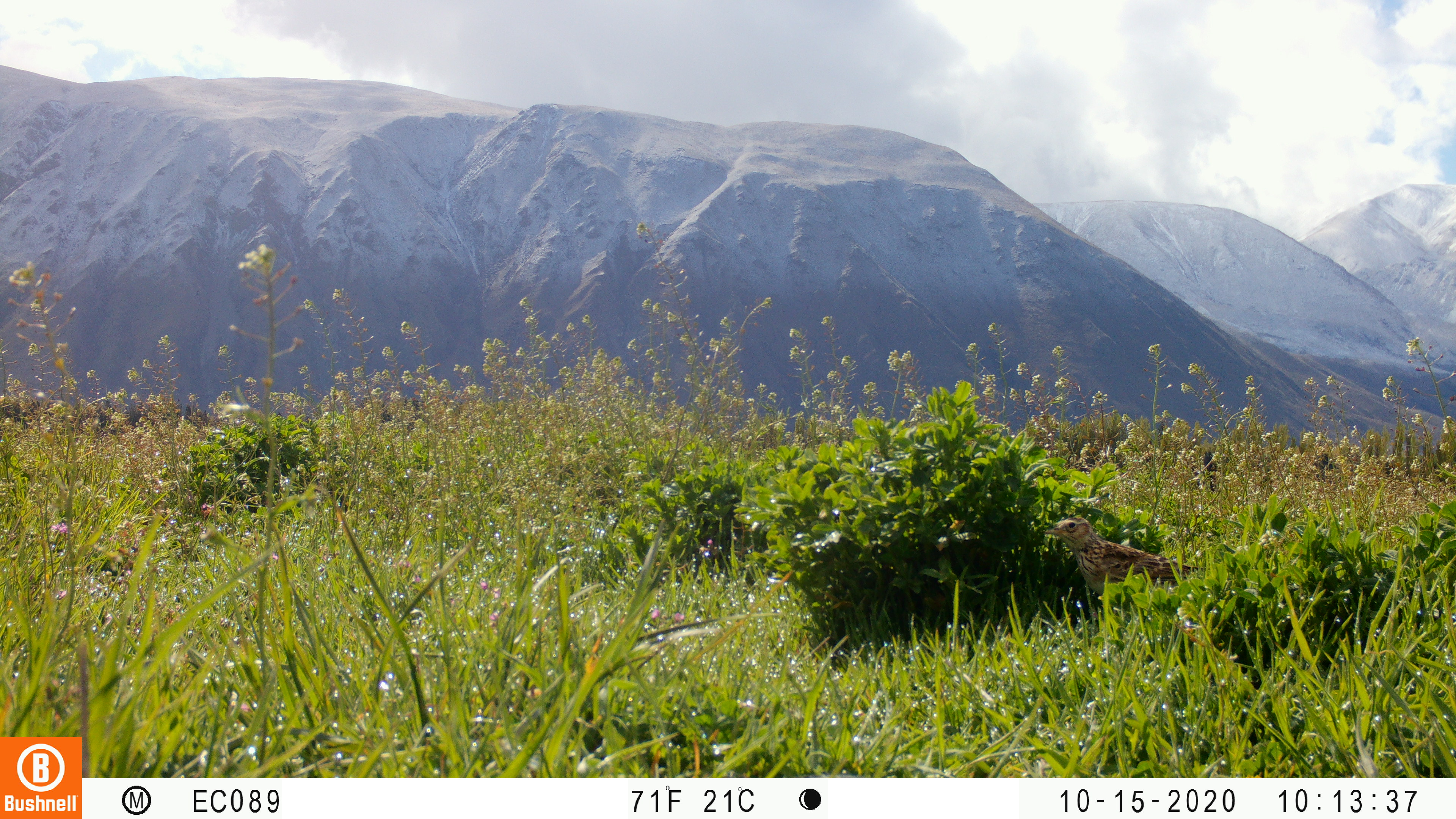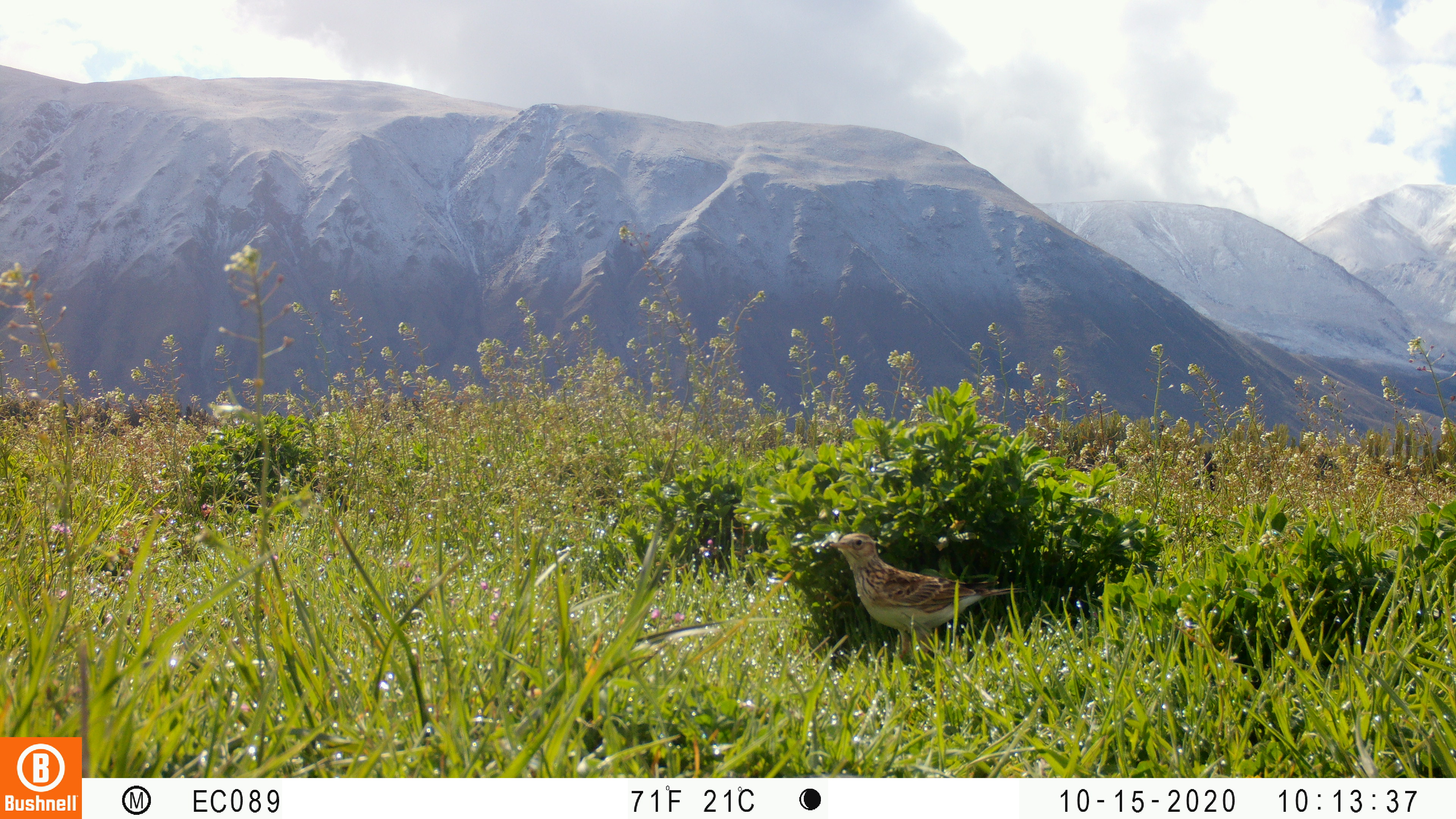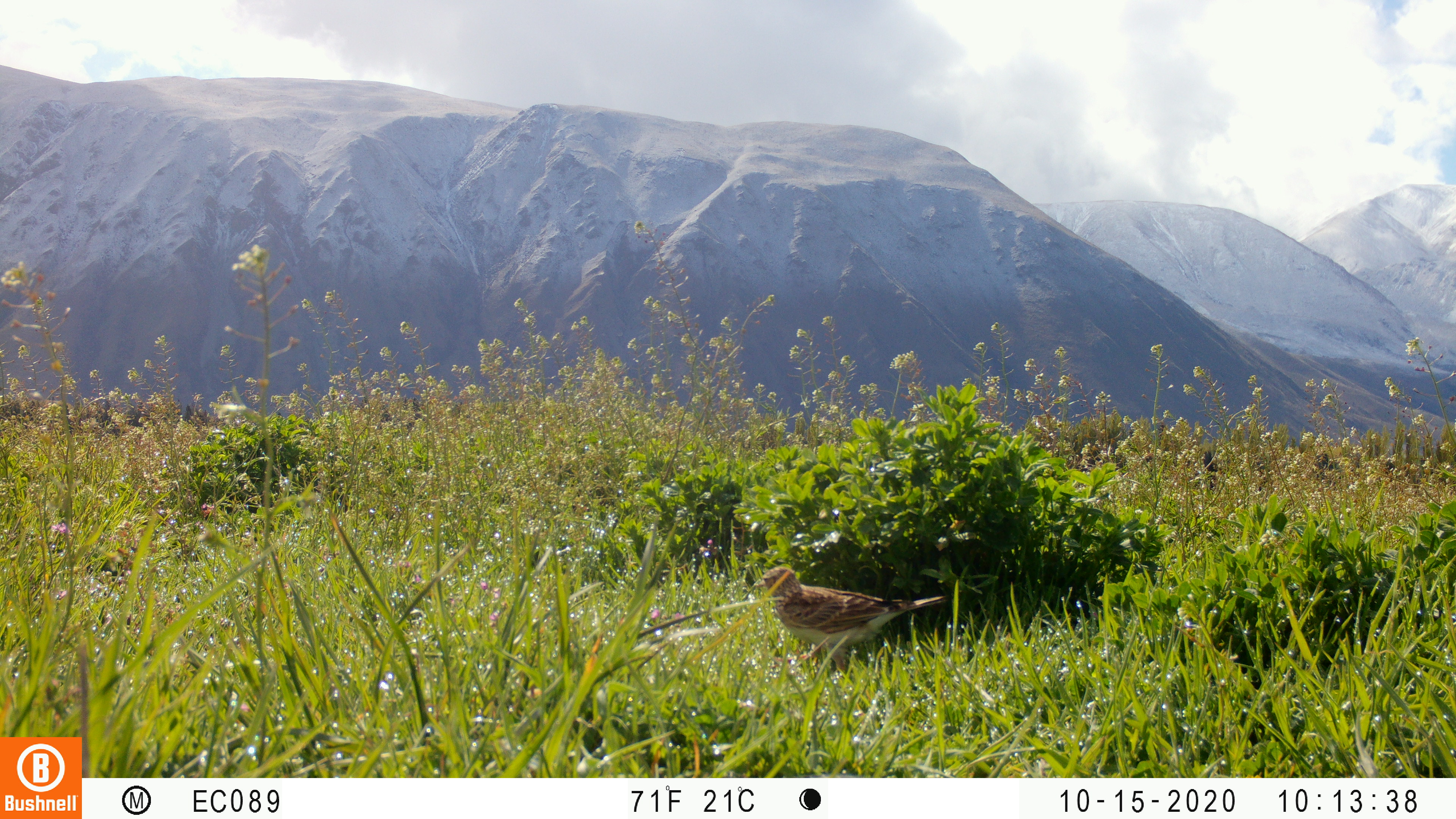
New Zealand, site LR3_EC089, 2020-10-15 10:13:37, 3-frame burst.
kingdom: Animalia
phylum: Chordata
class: Aves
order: Passeriformes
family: Motacillidae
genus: Anthus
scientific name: Anthus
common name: pipit